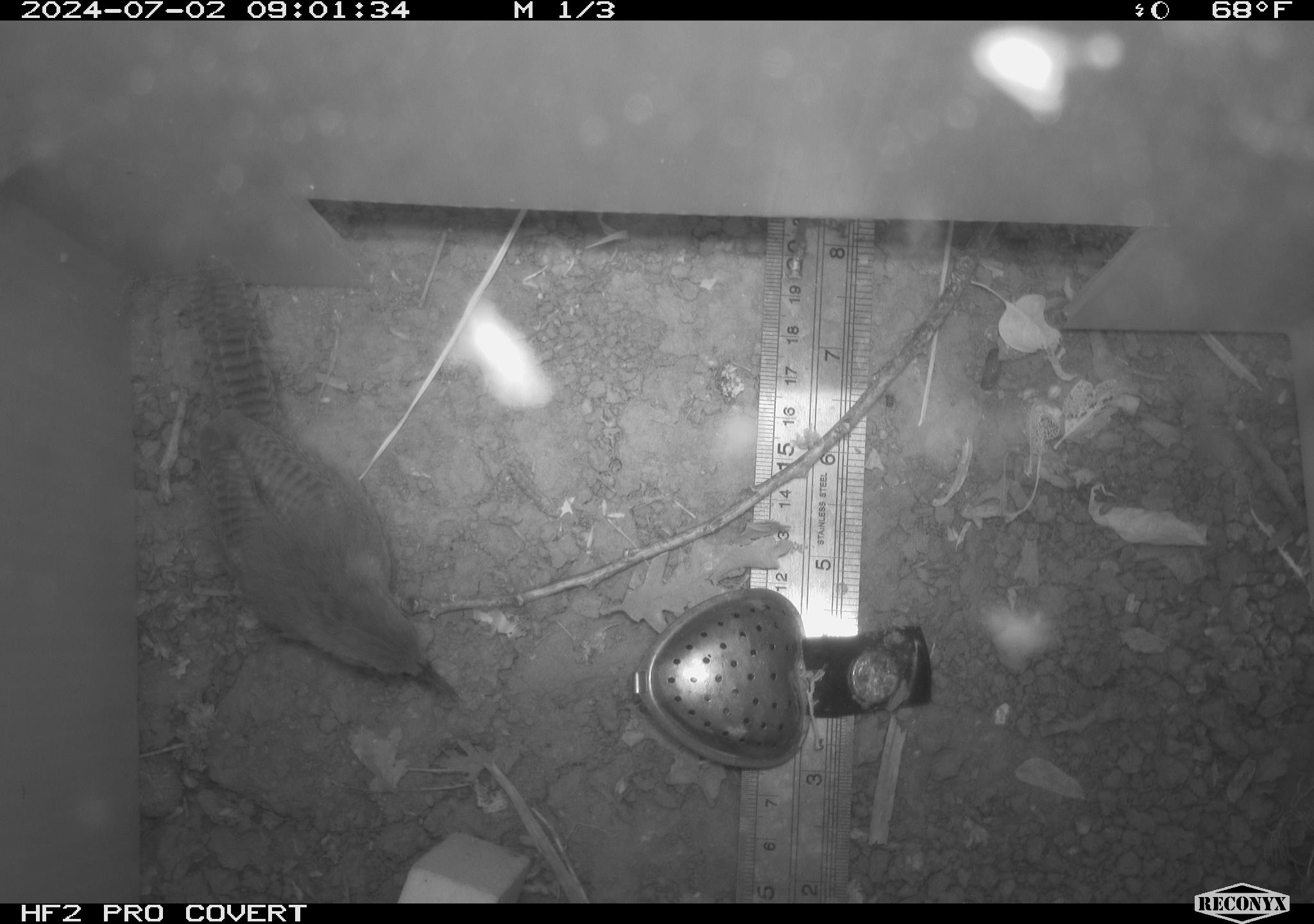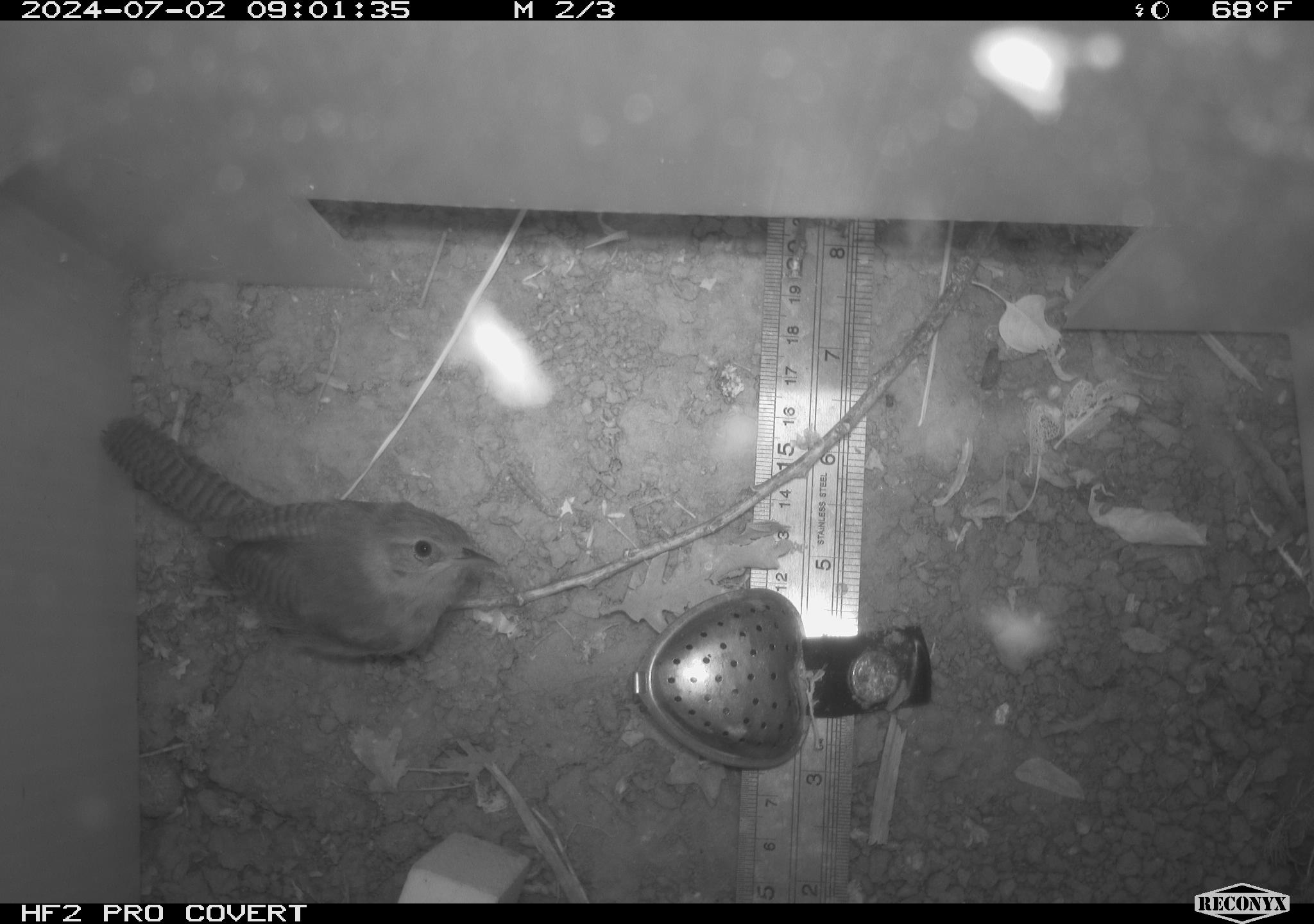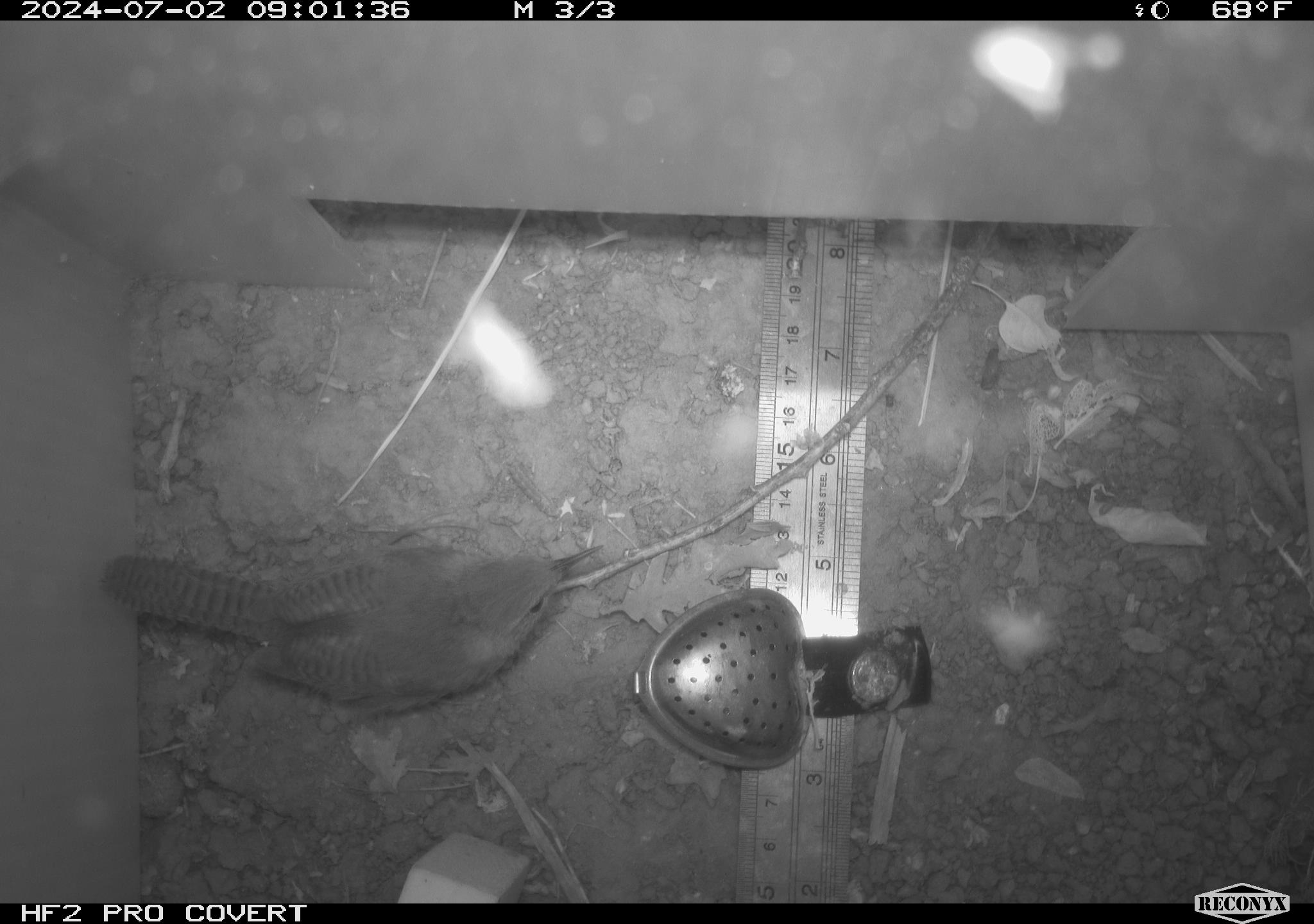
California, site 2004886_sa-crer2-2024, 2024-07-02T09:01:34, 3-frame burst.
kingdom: Animalia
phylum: Chordata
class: Aves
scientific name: Aves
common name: bird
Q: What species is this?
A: Bird (Aves).